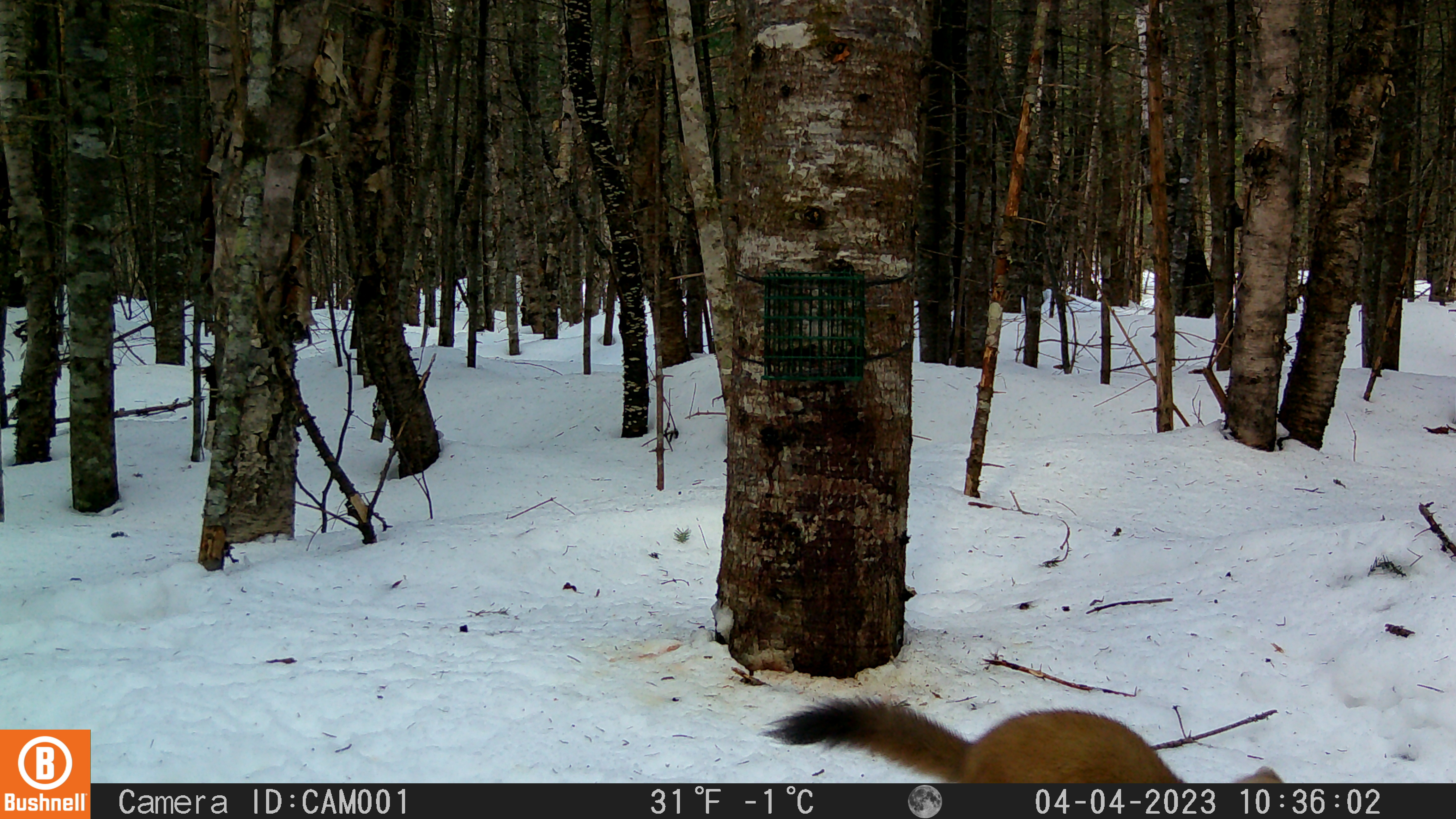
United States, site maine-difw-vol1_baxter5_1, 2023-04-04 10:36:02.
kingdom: Animalia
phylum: Chordata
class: Mammalia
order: Carnivora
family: Mustelidae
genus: Martes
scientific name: Martes americana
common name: american marten